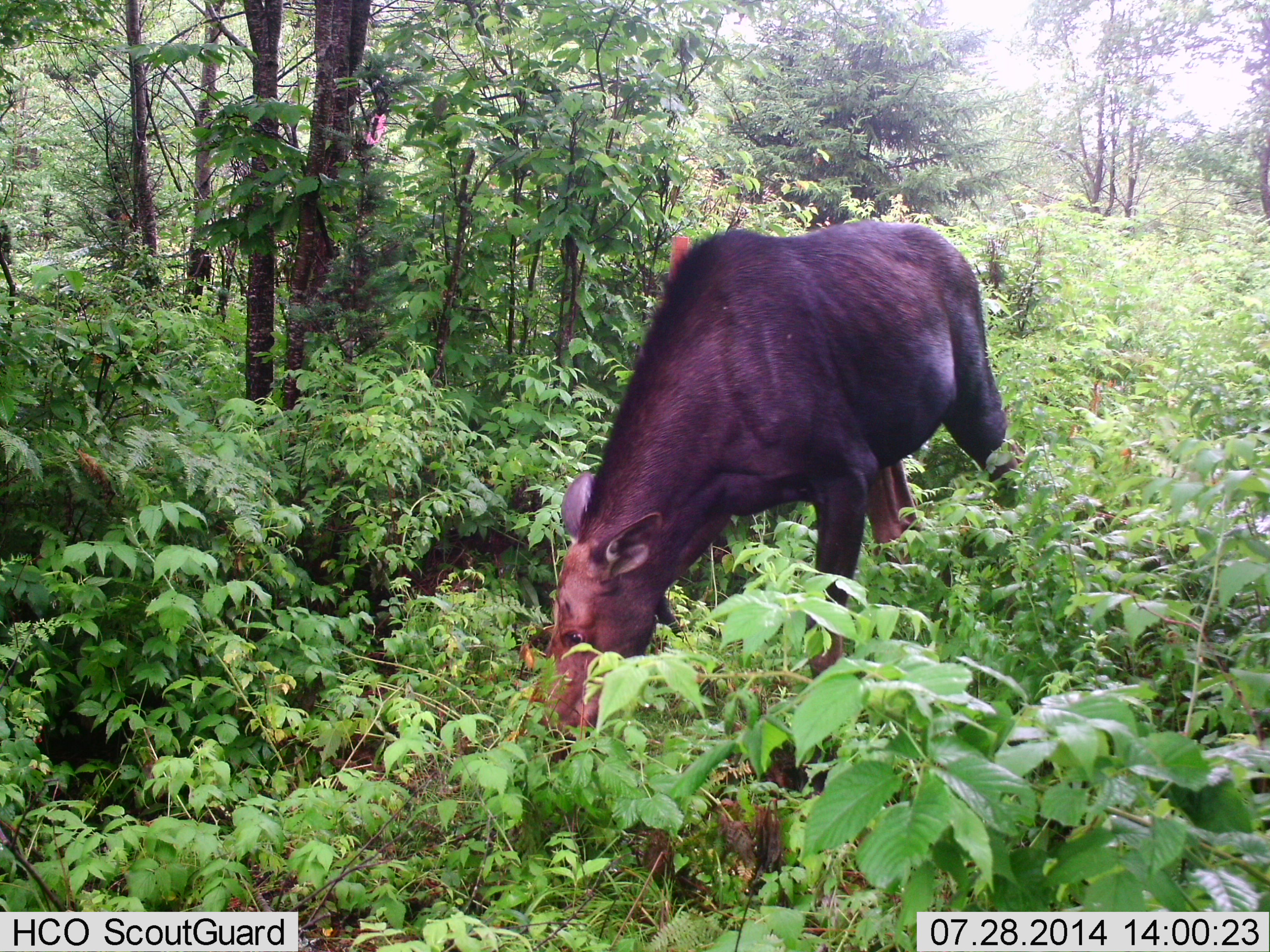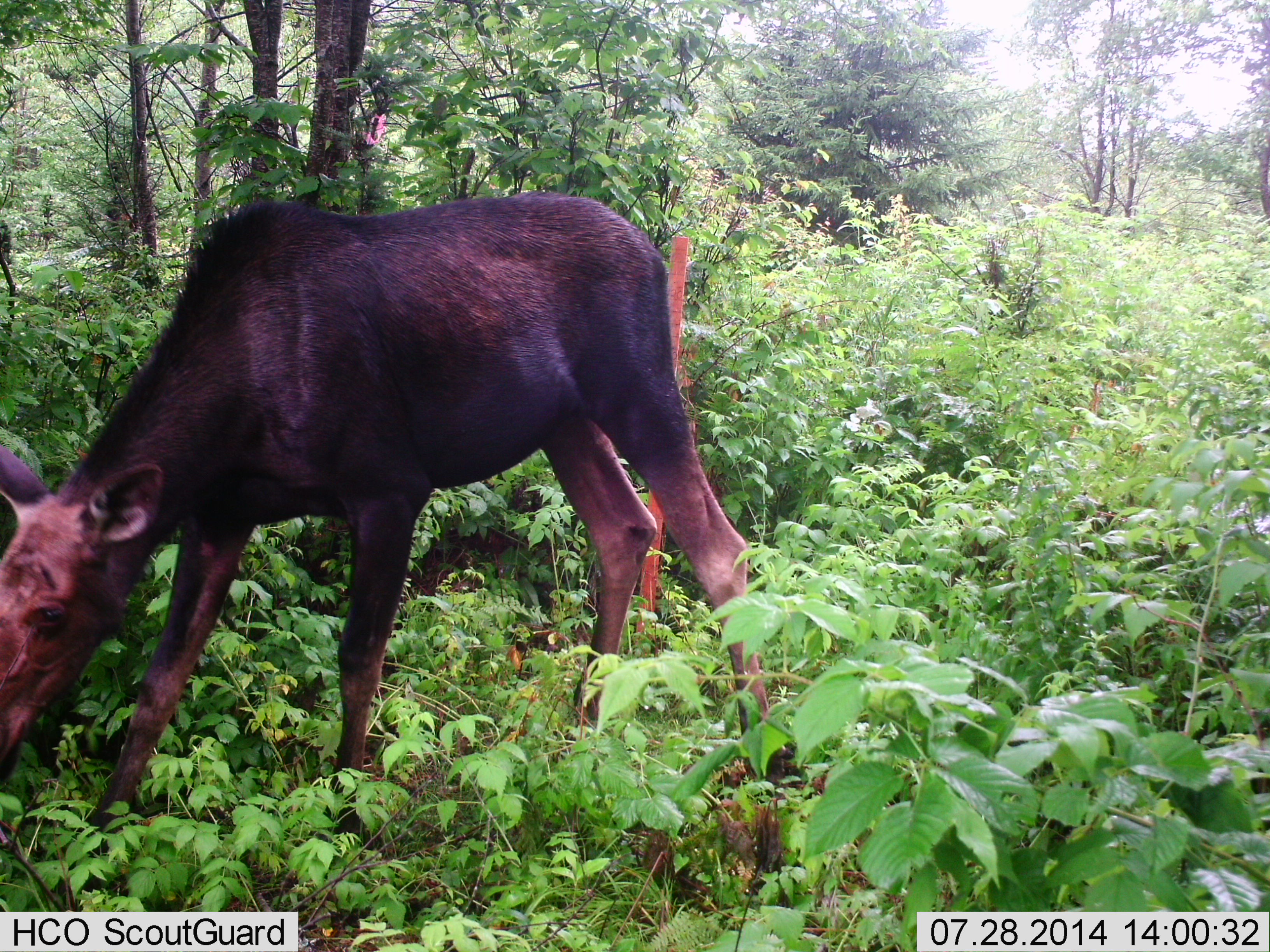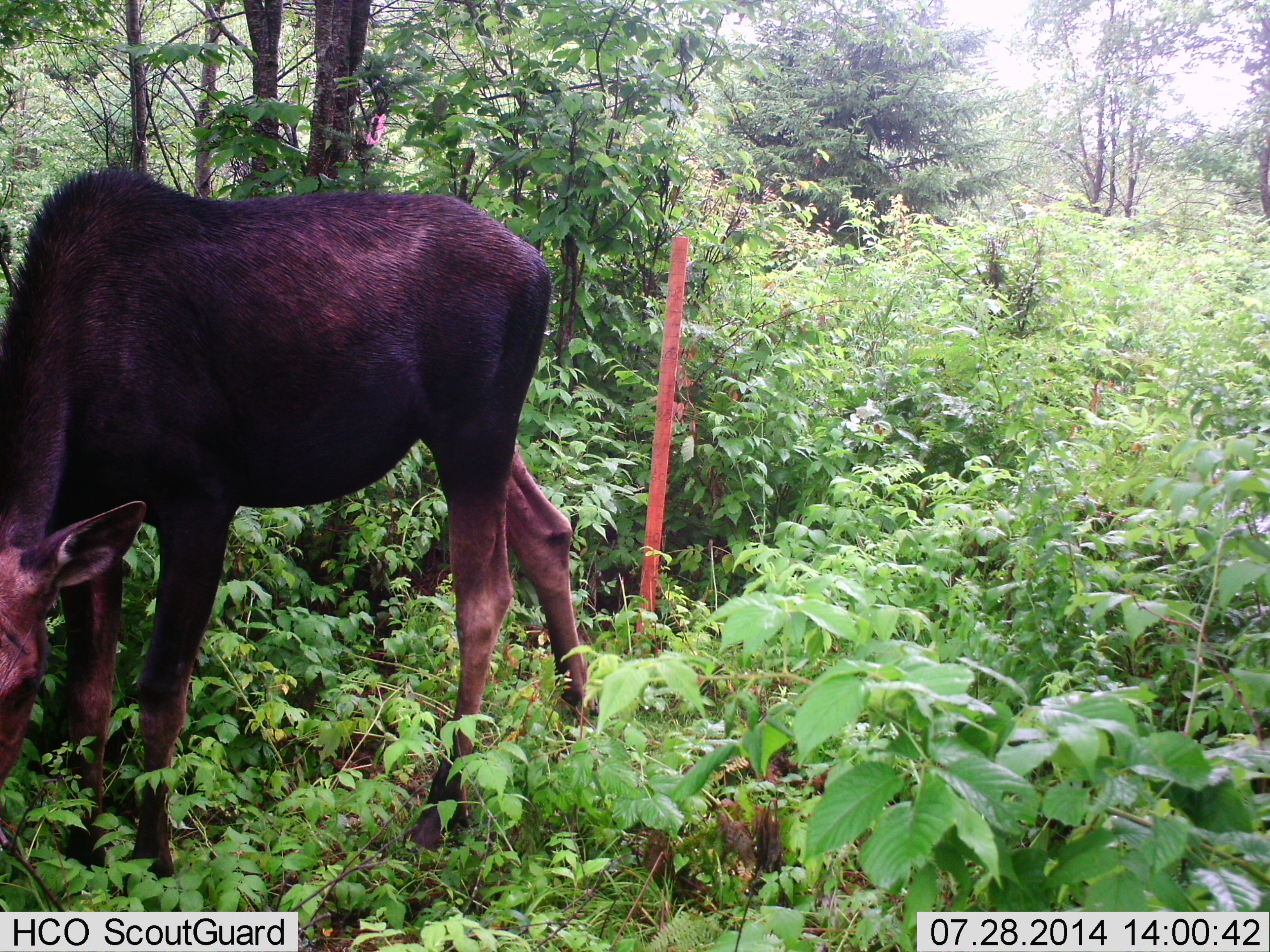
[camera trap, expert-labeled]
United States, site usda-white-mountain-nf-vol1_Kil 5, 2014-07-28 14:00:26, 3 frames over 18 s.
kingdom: Animalia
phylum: Chordata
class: Mammalia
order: Artiodactyla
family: Cervidae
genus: Alces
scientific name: Alces alces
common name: moose